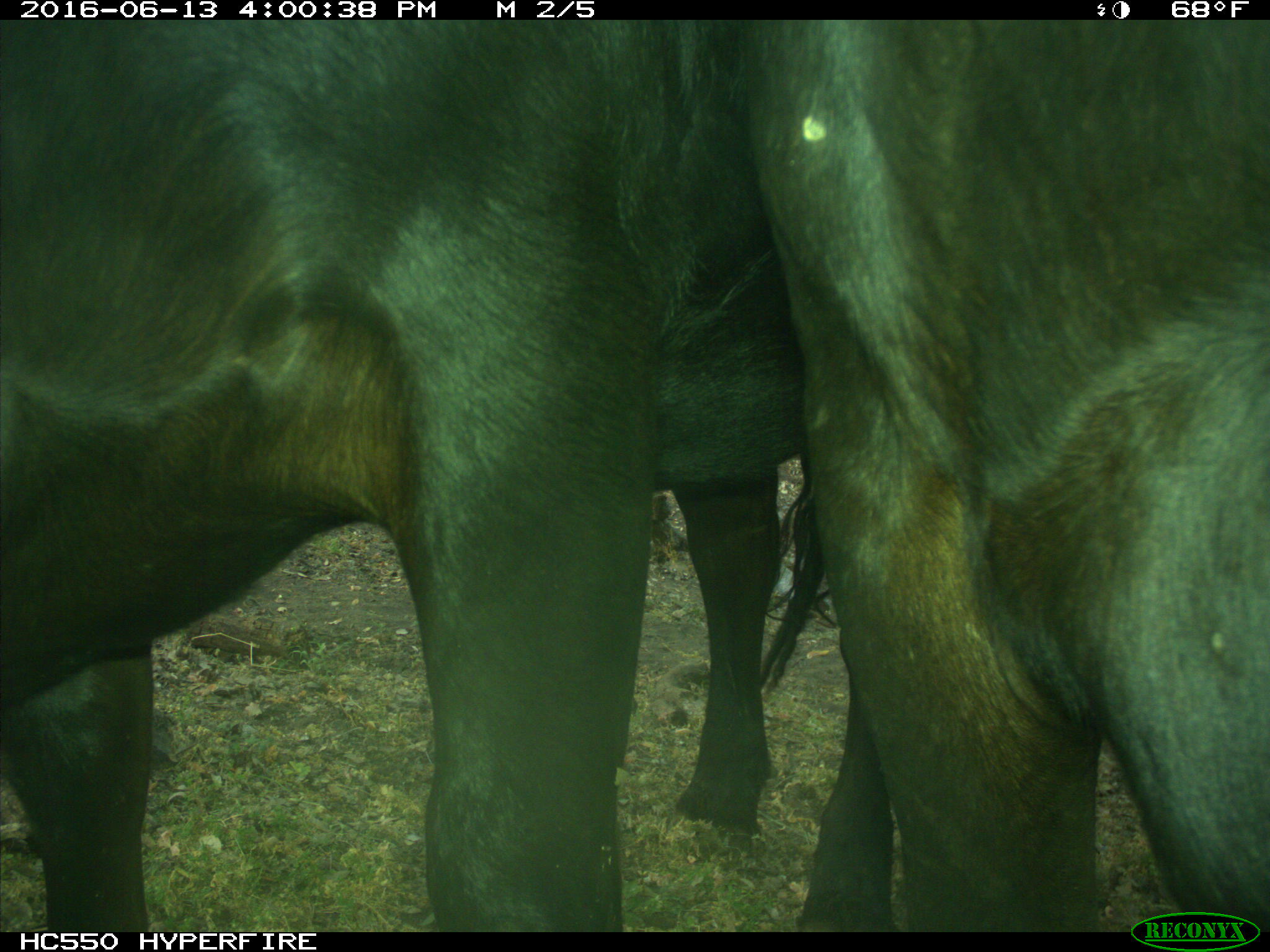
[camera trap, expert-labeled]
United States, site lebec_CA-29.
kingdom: Animalia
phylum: Chordata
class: Mammalia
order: Artiodactyla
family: Bovidae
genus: Bos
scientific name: Bos taurus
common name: domestic cow